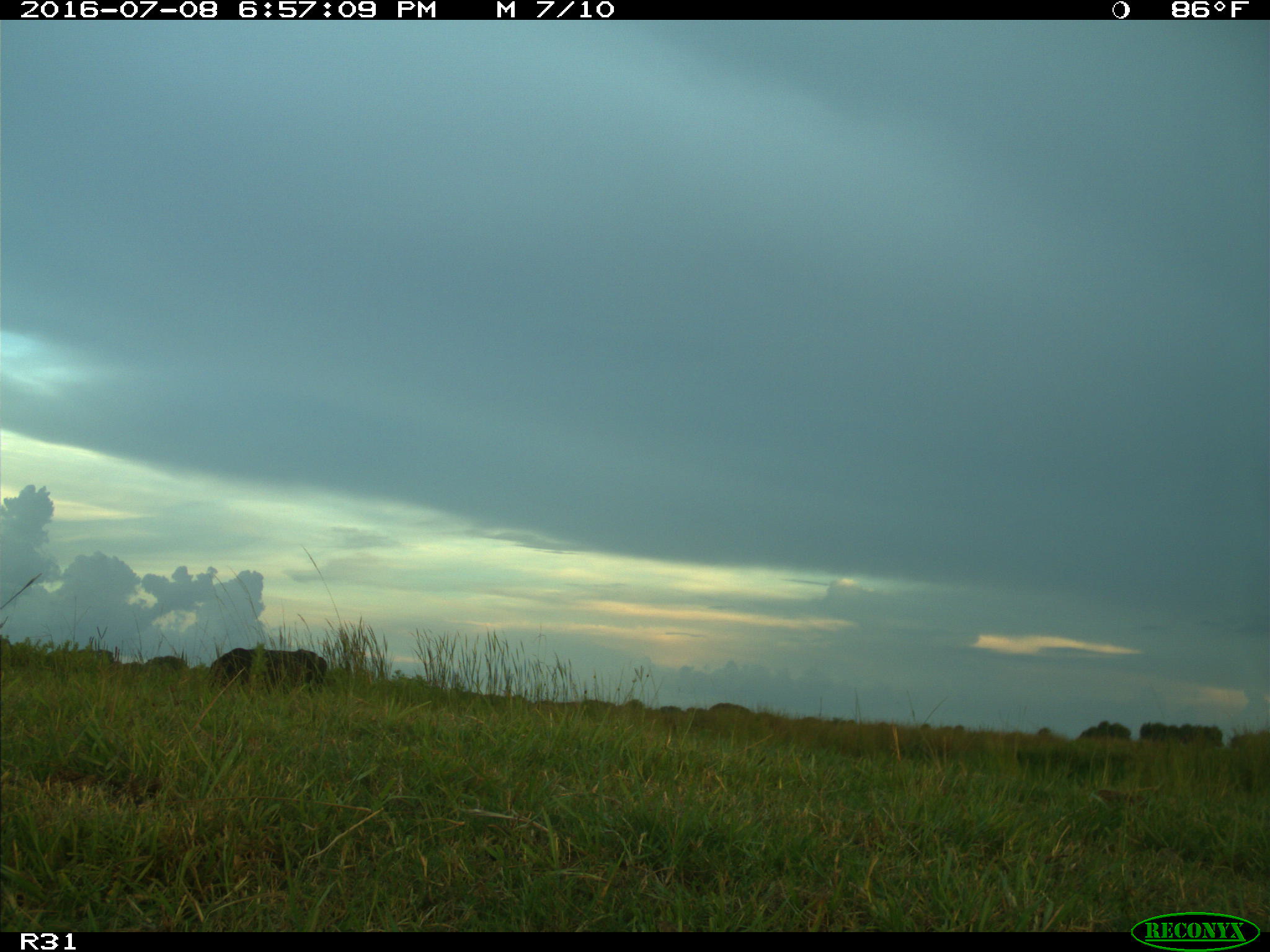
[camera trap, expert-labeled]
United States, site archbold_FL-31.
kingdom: Animalia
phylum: Chordata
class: Mammalia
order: Artiodactyla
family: Bovidae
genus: Bos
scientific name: Bos taurus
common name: domestic cow